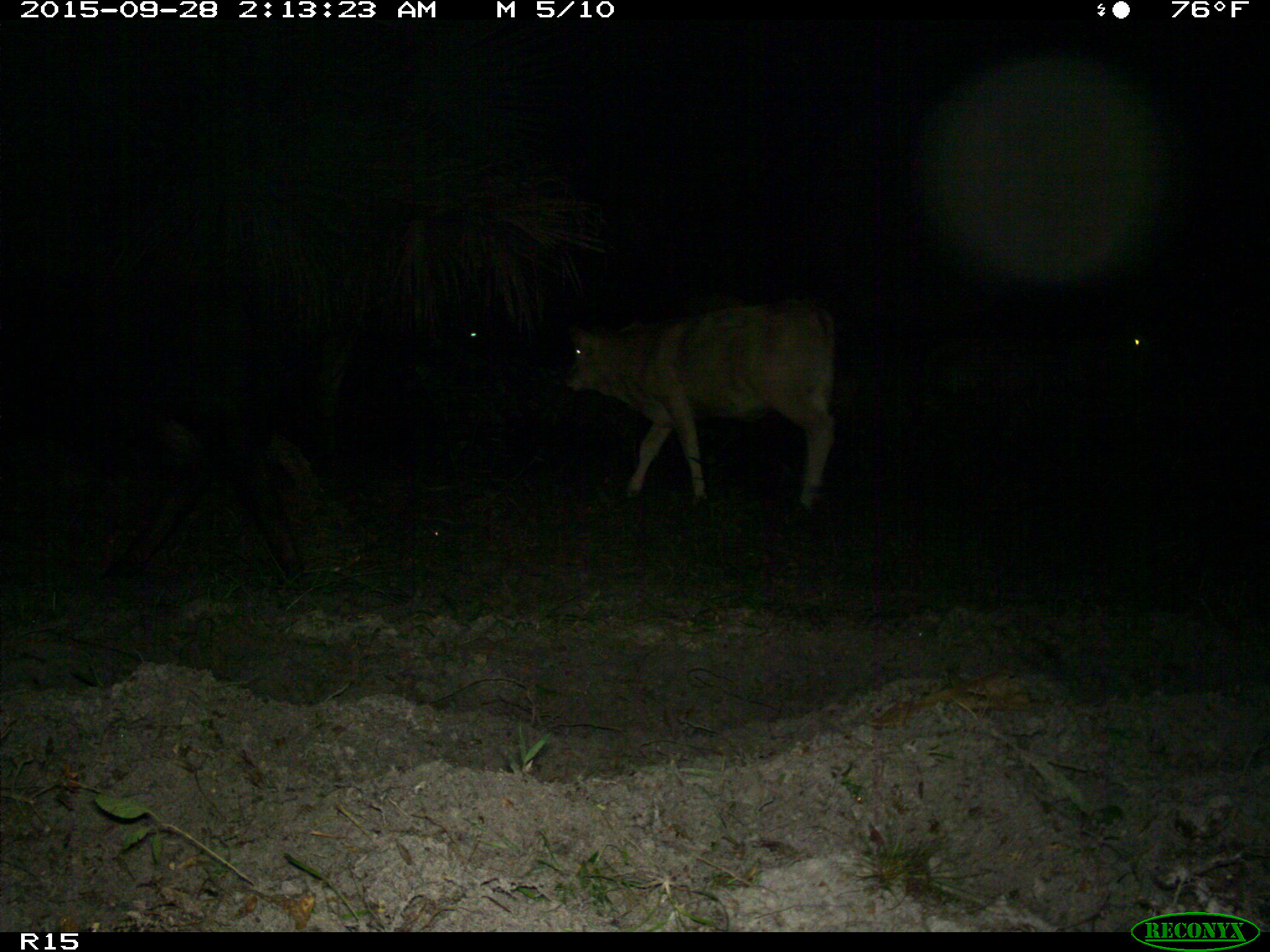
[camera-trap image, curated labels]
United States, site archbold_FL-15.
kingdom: Animalia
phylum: Chordata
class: Mammalia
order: Artiodactyla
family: Bovidae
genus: Bos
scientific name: Bos taurus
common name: domestic cow